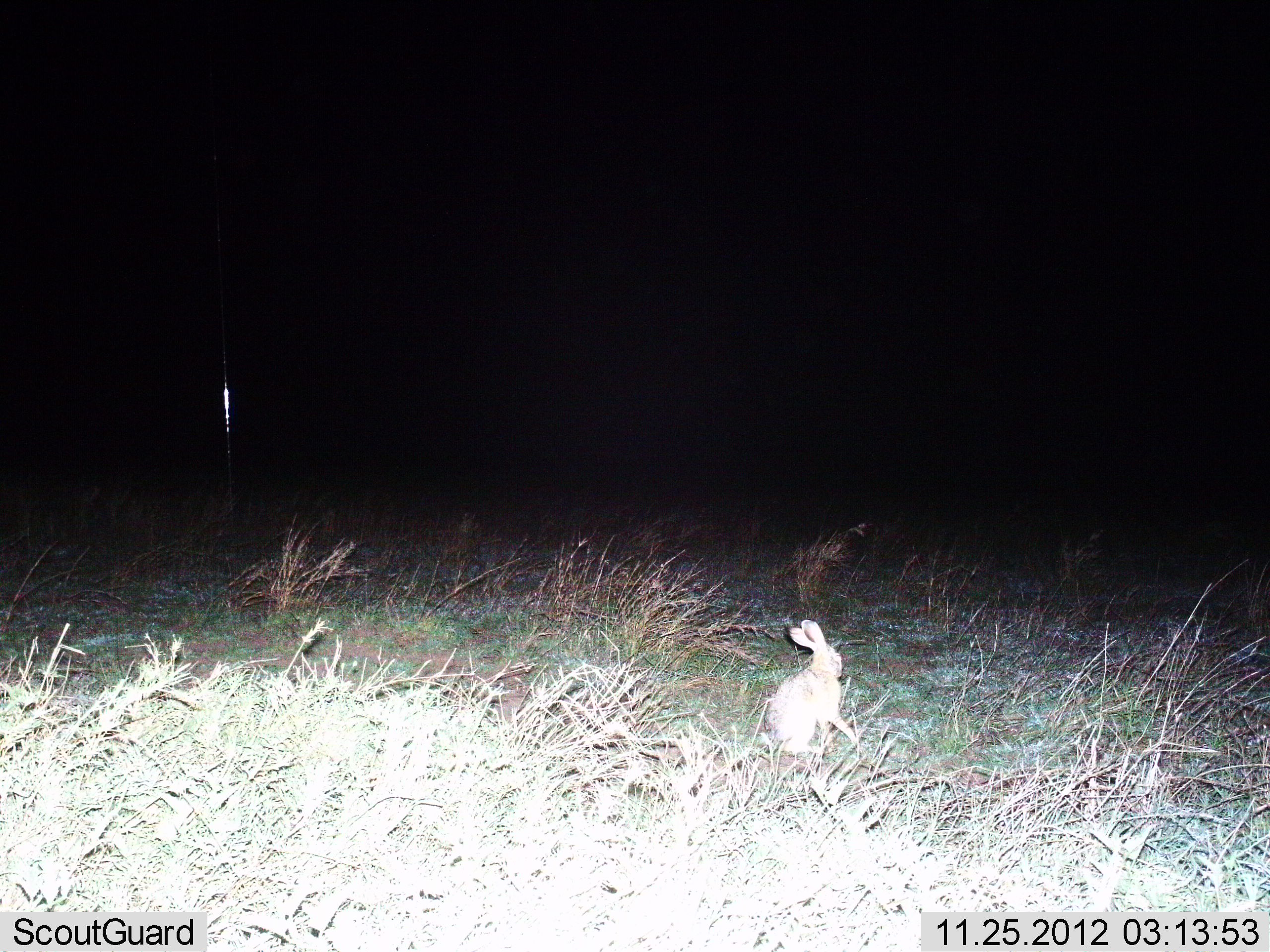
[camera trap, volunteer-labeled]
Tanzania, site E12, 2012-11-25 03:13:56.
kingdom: Animalia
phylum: Chordata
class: Mammalia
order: Lagomorpha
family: Leporidae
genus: Lepus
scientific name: Lepus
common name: hare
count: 1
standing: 100%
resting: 0%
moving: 0%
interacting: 0%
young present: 0%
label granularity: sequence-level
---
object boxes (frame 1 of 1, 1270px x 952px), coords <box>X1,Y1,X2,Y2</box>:
animal: <box>764,619,861,757</box>